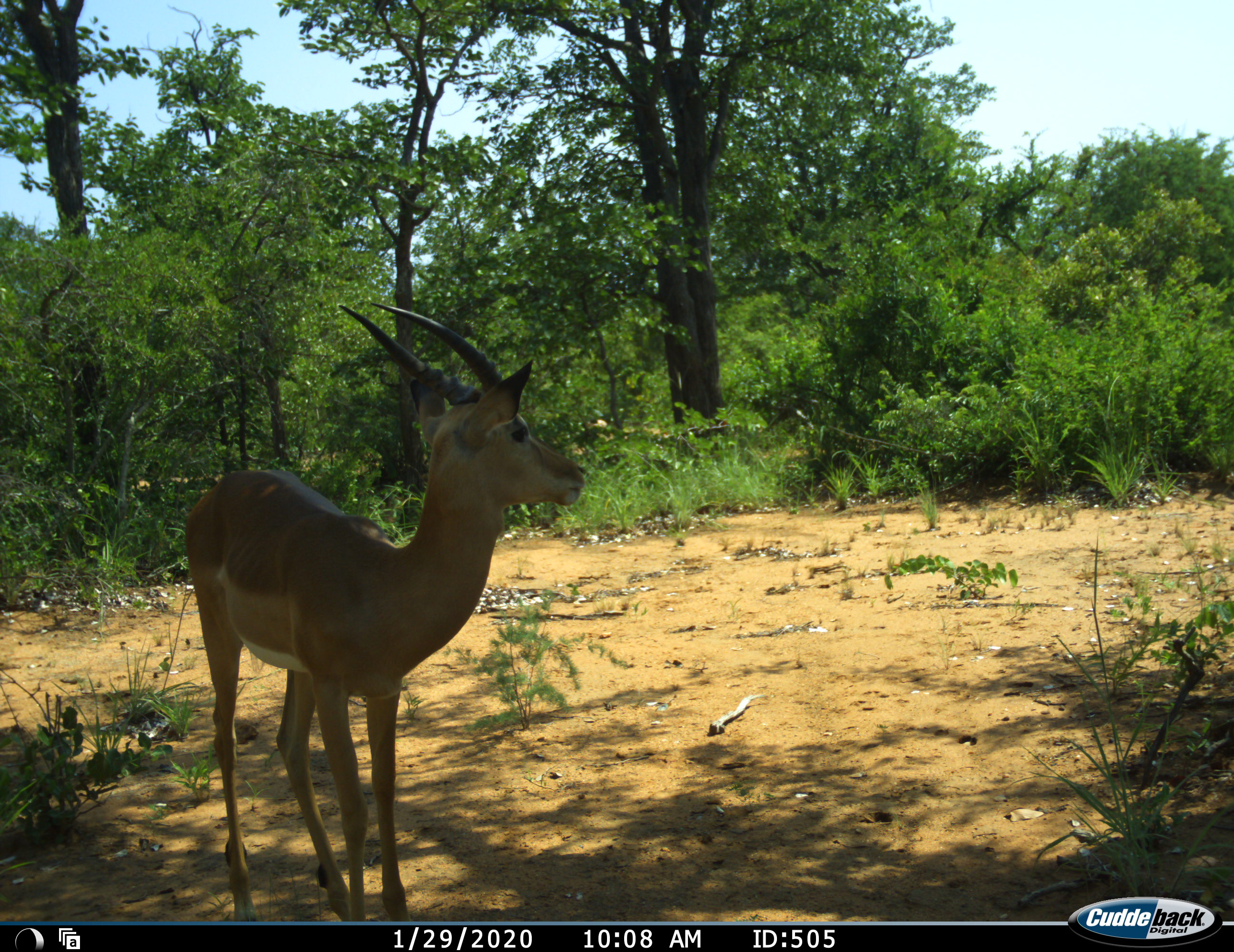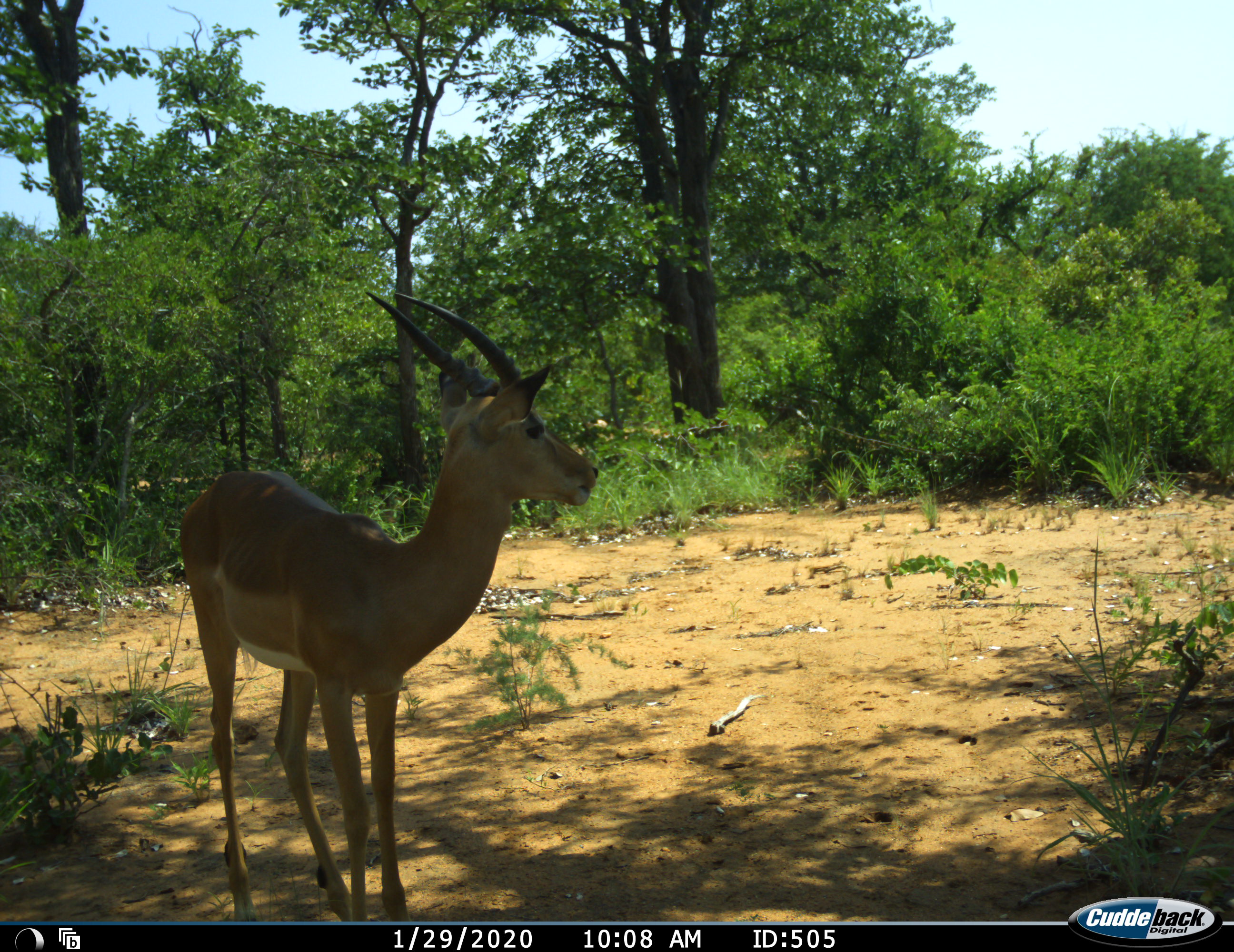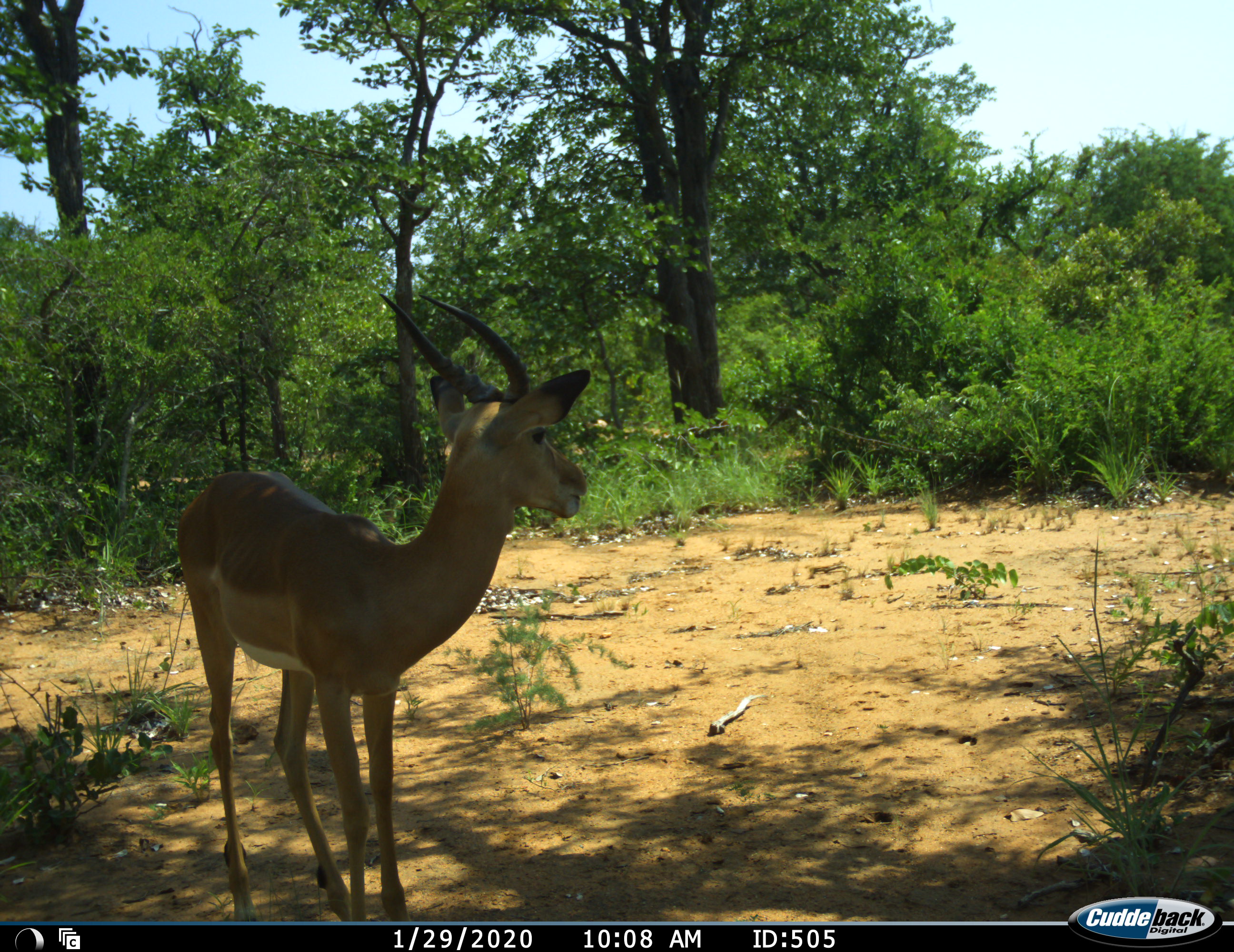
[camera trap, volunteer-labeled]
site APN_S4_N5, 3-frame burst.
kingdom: Animalia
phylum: Chordata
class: Mammalia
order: Artiodactyla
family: Bovidae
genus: Aepyceros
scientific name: Aepyceros melampus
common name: impala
Impala (Aepyceros melampus), count 1. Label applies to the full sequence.